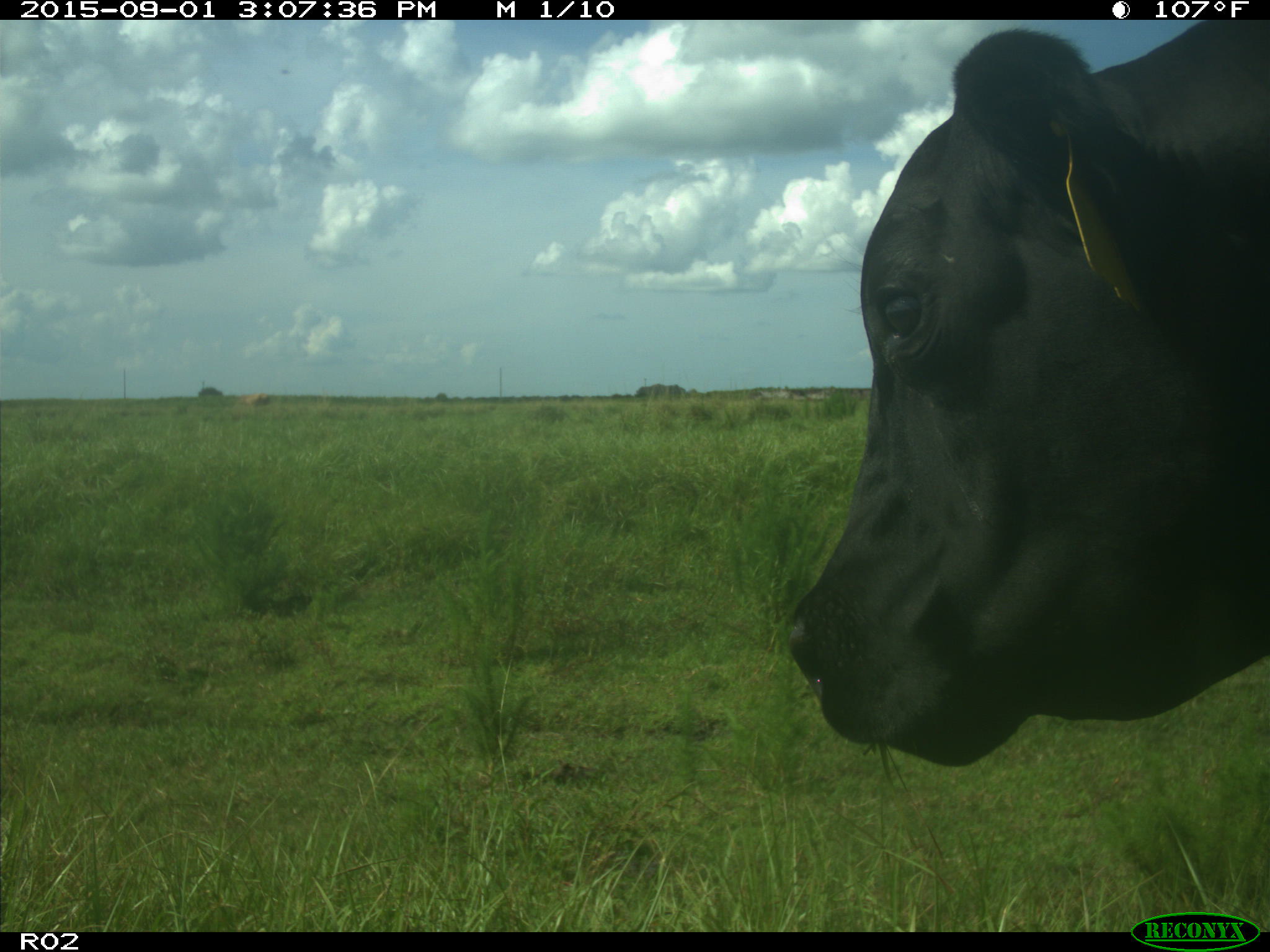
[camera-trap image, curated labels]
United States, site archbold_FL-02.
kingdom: Animalia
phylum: Chordata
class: Mammalia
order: Artiodactyla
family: Bovidae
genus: Bos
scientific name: Bos taurus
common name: domestic cow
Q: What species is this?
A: Bos taurus (domestic cow).